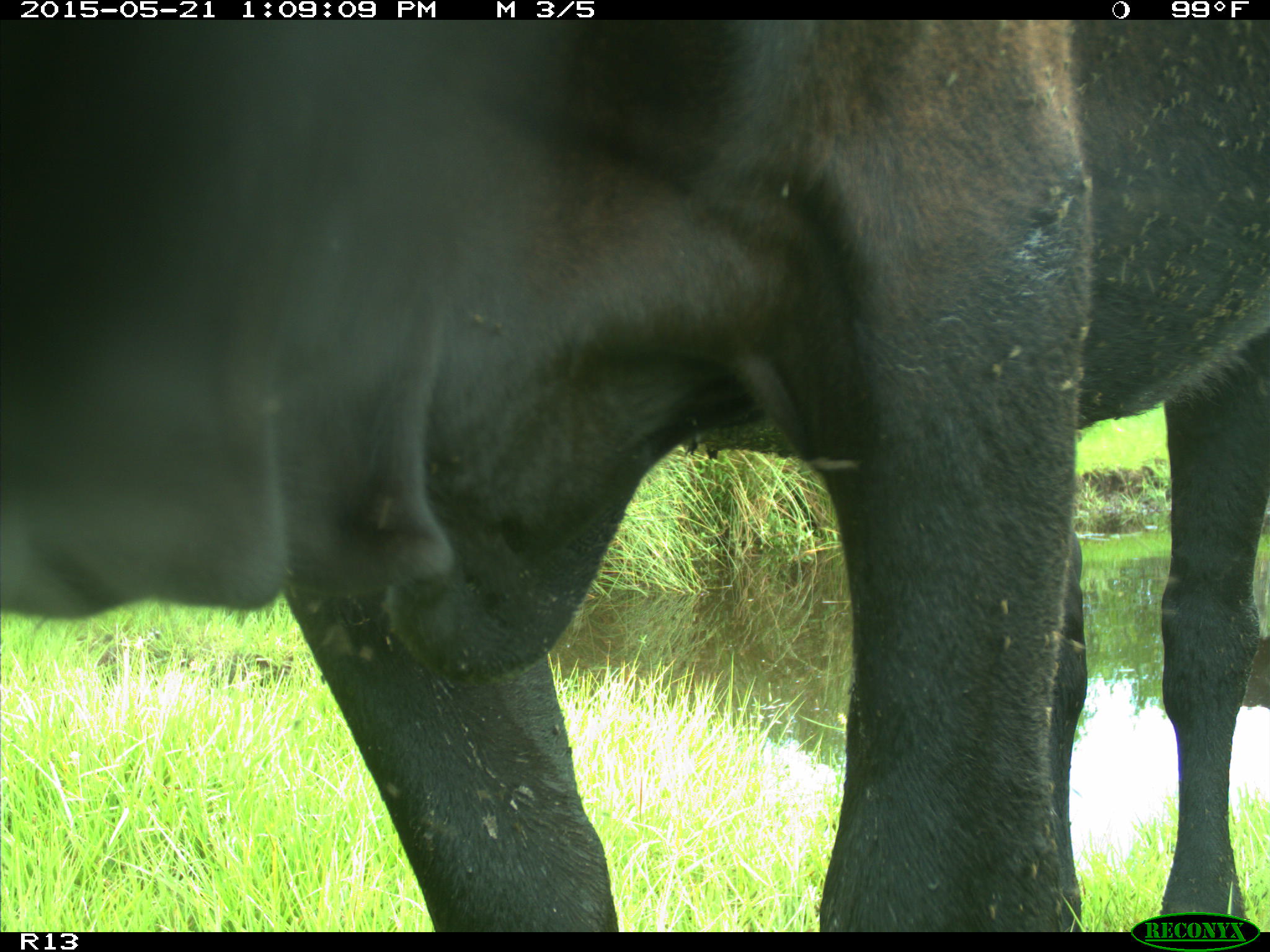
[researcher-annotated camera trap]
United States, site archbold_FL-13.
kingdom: Animalia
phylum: Chordata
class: Mammalia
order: Artiodactyla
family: Bovidae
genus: Bos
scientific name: Bos taurus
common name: domestic cow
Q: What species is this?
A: Bos taurus (domestic cow).